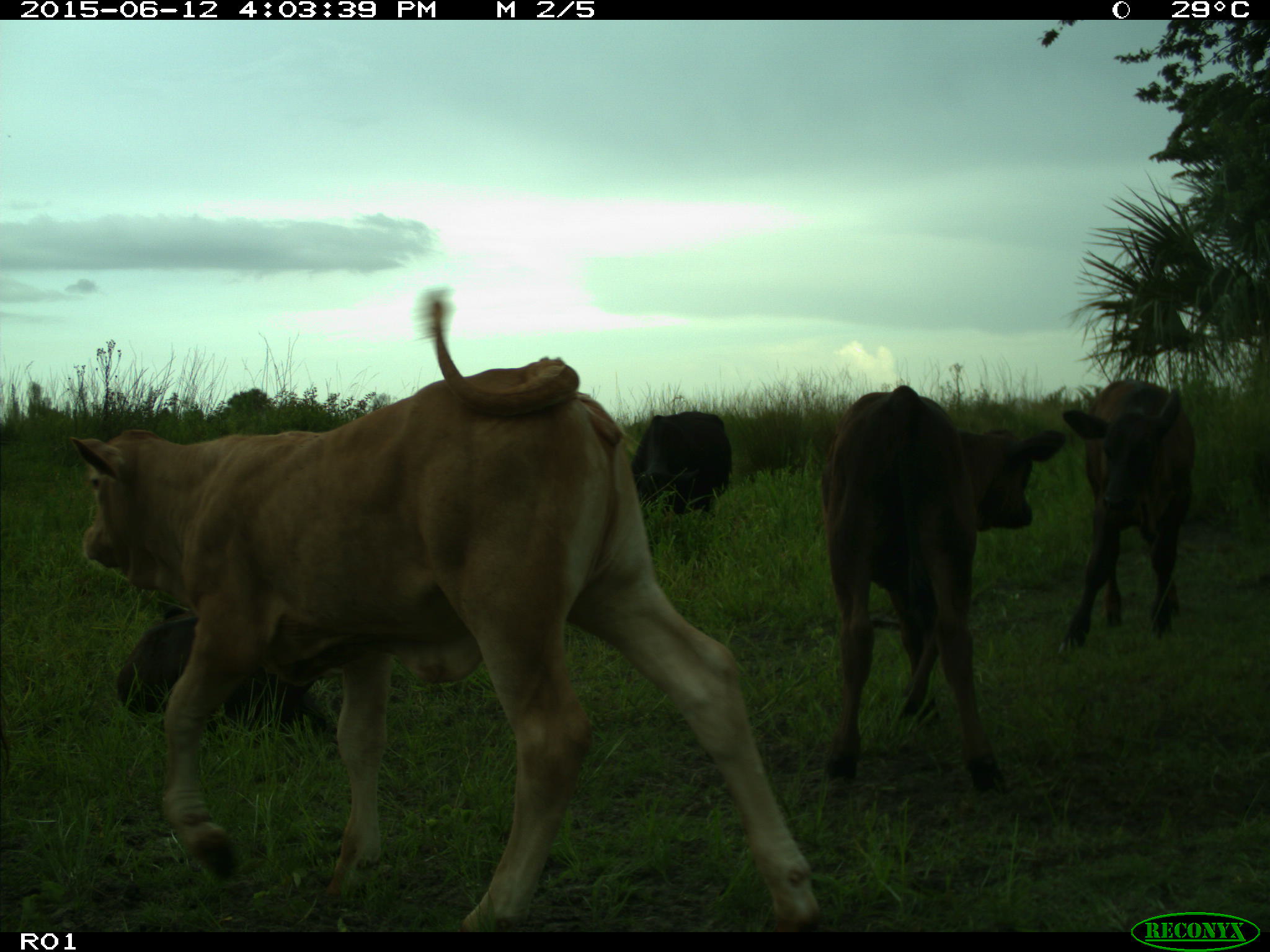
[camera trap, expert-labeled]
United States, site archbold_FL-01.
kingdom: Animalia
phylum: Chordata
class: Mammalia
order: Artiodactyla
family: Bovidae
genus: Bos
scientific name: Bos taurus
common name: domestic cow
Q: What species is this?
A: Bos taurus (domestic cow).